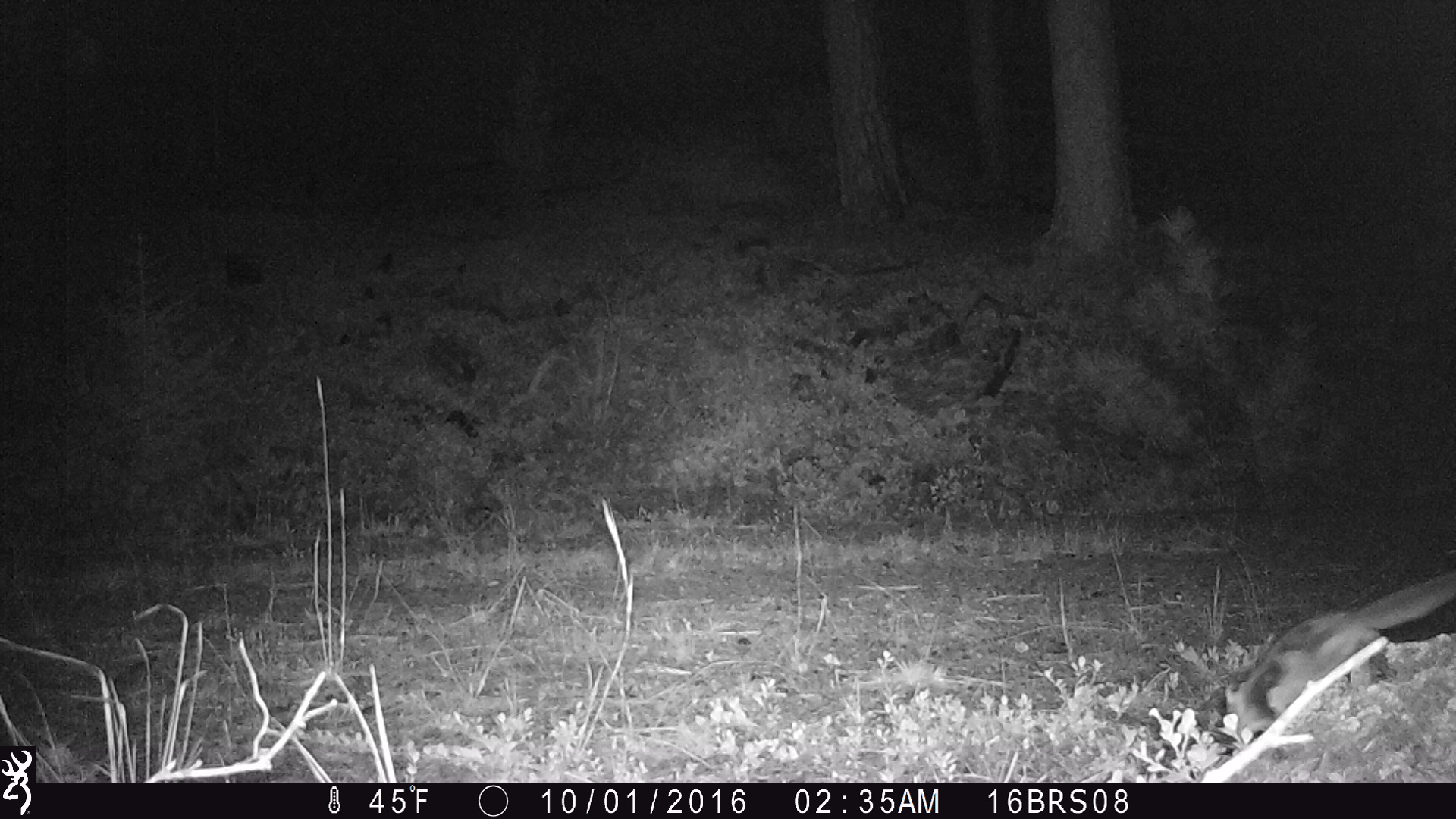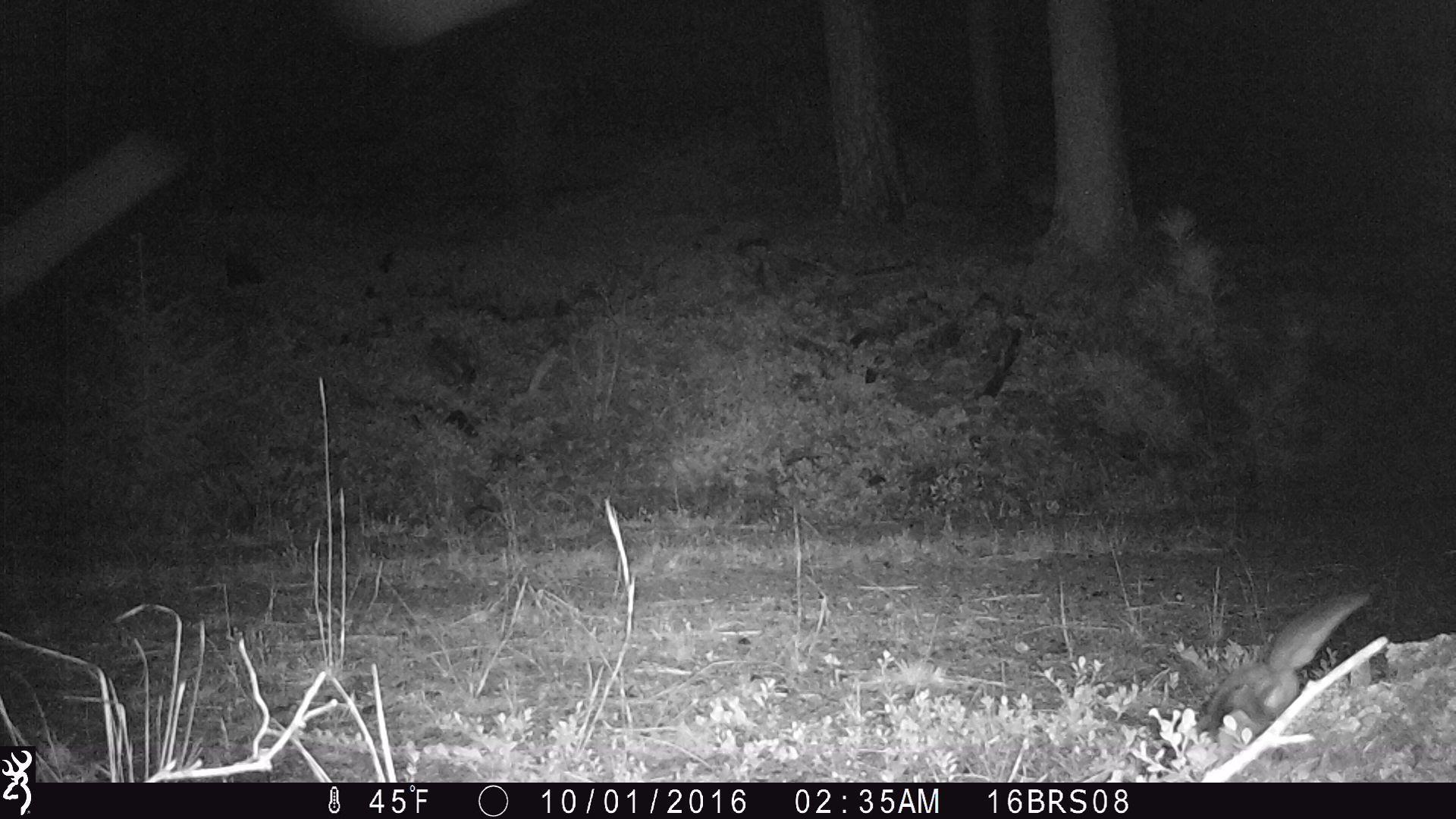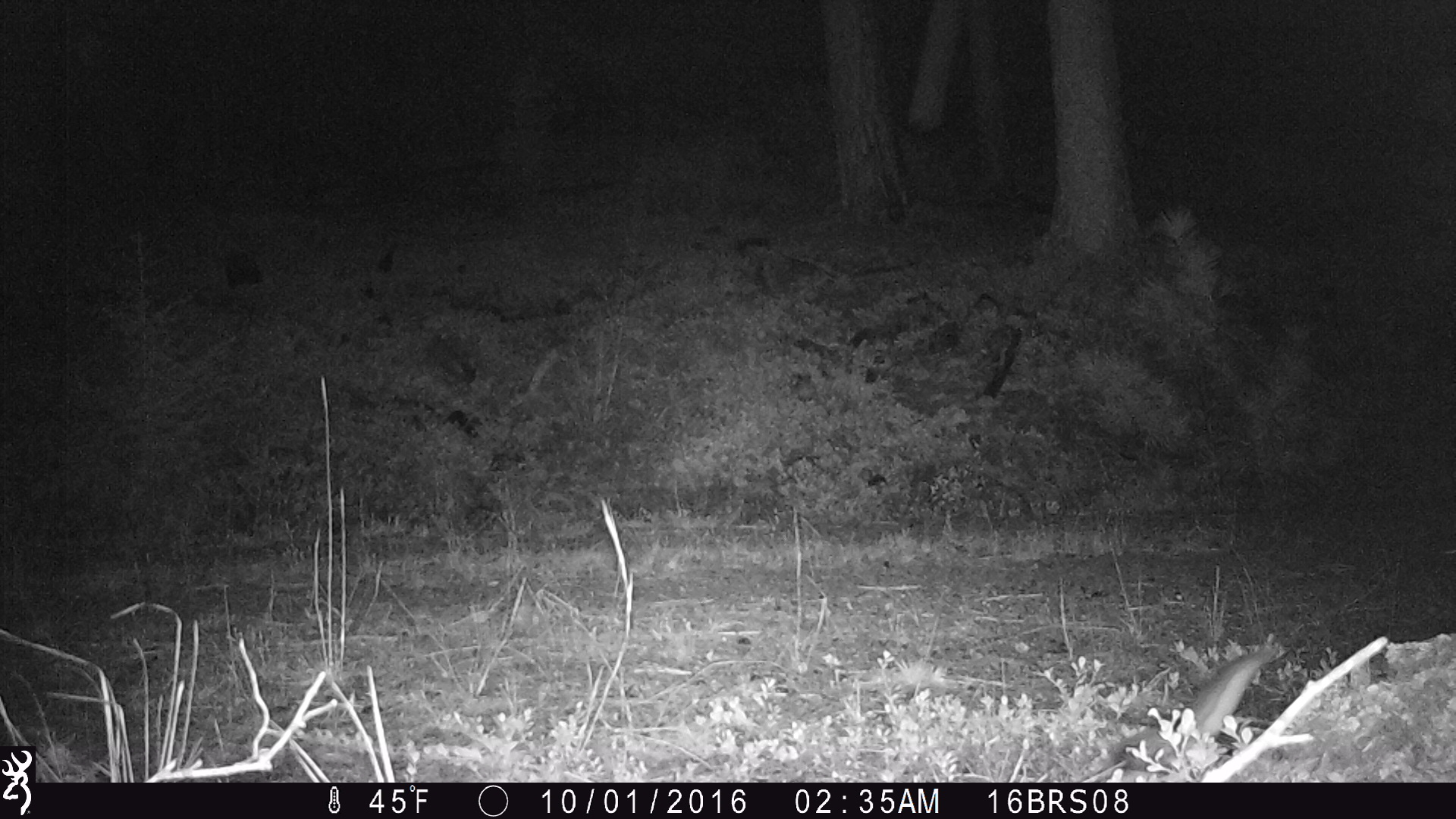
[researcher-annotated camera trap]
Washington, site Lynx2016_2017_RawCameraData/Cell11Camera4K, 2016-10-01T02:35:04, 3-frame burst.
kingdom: Animalia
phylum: Chordata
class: Mammalia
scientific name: Mammalia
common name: small mammal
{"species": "small mammal (Mammalia)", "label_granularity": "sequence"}